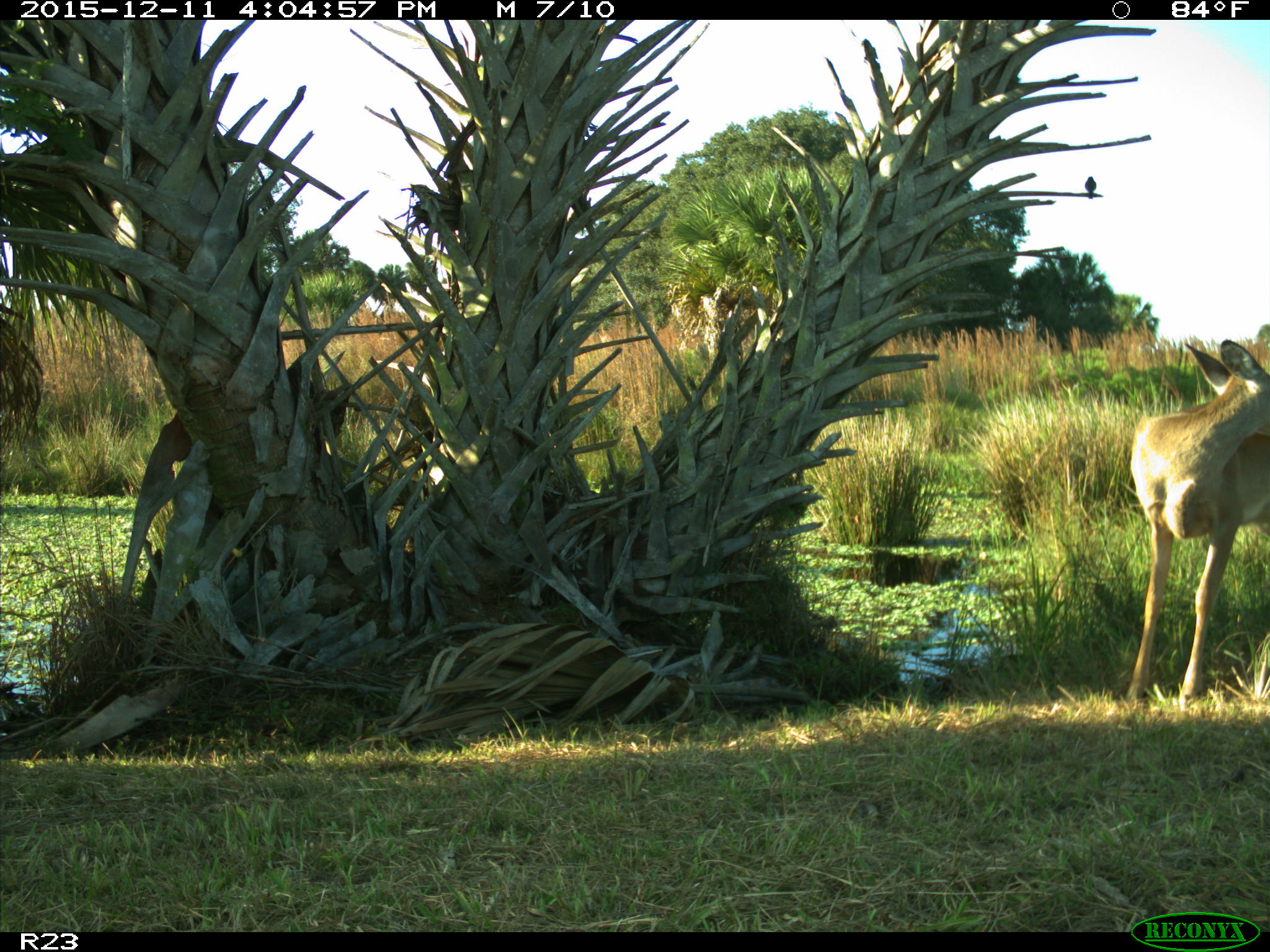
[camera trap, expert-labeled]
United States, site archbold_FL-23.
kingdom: Animalia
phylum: Chordata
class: Mammalia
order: Artiodactyla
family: Cervidae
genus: Odocoileus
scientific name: Odocoileus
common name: deer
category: unidentified deer